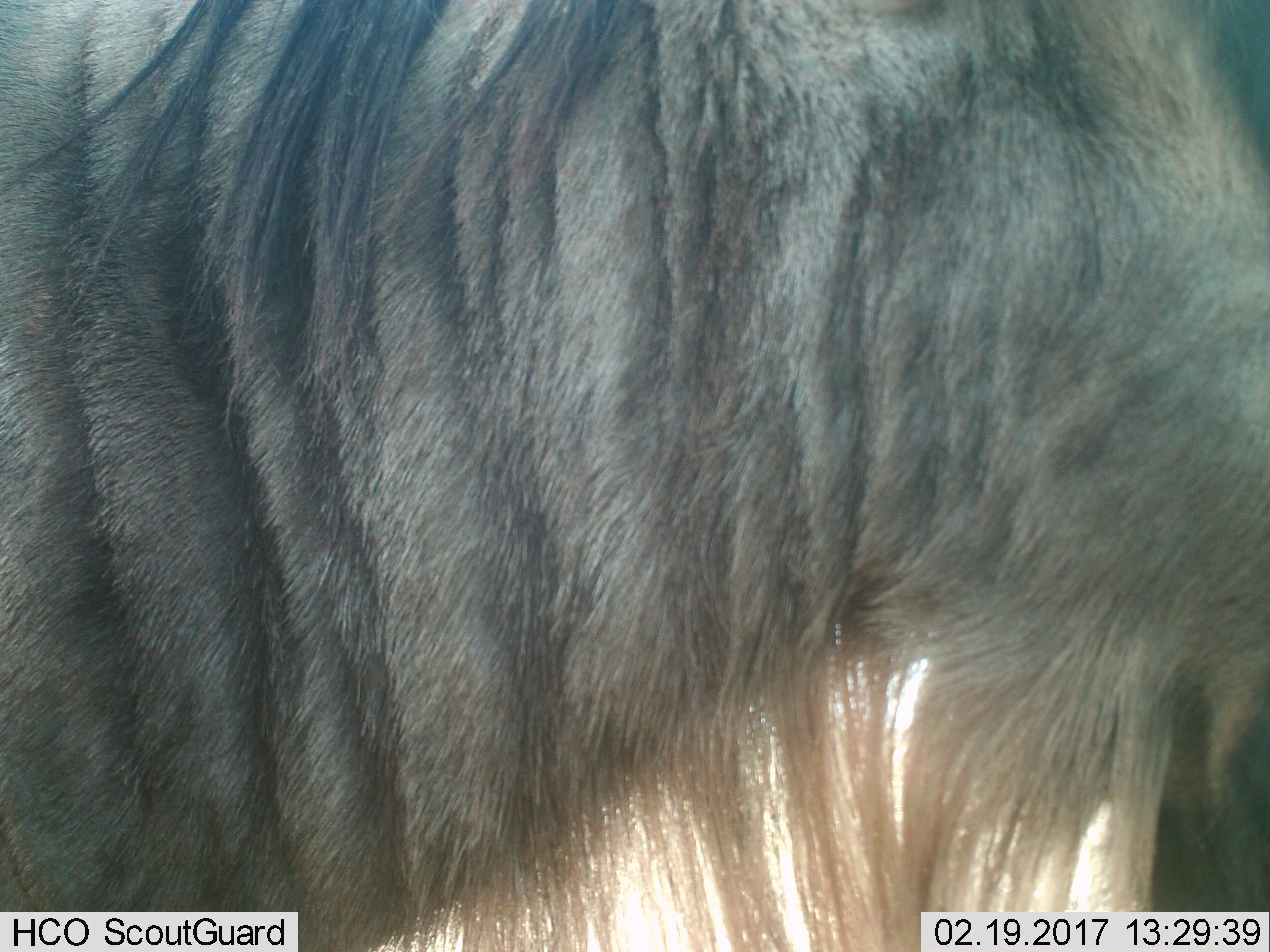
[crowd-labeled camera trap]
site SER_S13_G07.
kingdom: Animalia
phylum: Chordata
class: Mammalia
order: Artiodactyla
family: Bovidae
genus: Connochaetes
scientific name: Connochaetes taurinus taurinus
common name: blue wildebeest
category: wildebeestblue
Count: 1.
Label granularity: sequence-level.